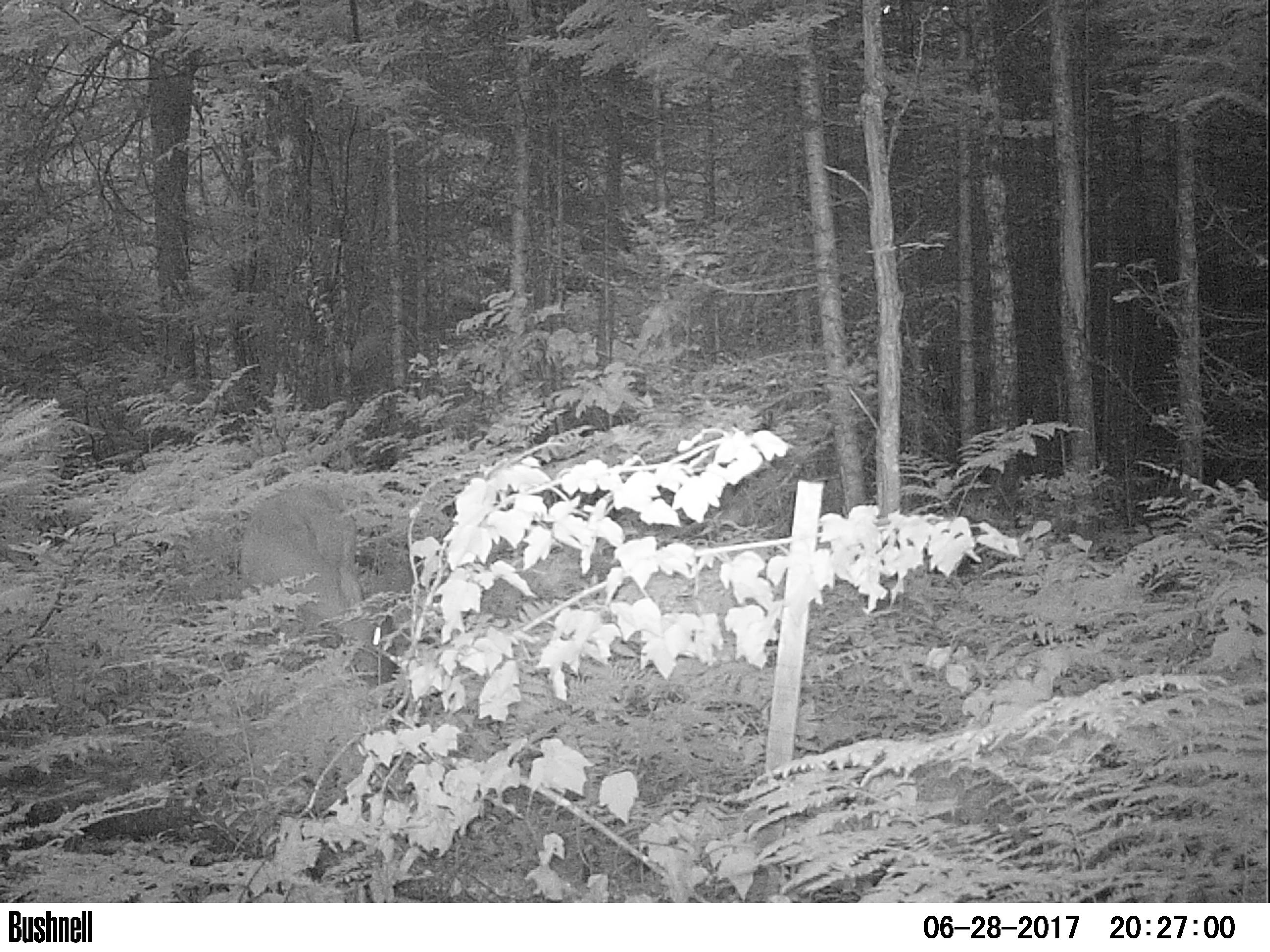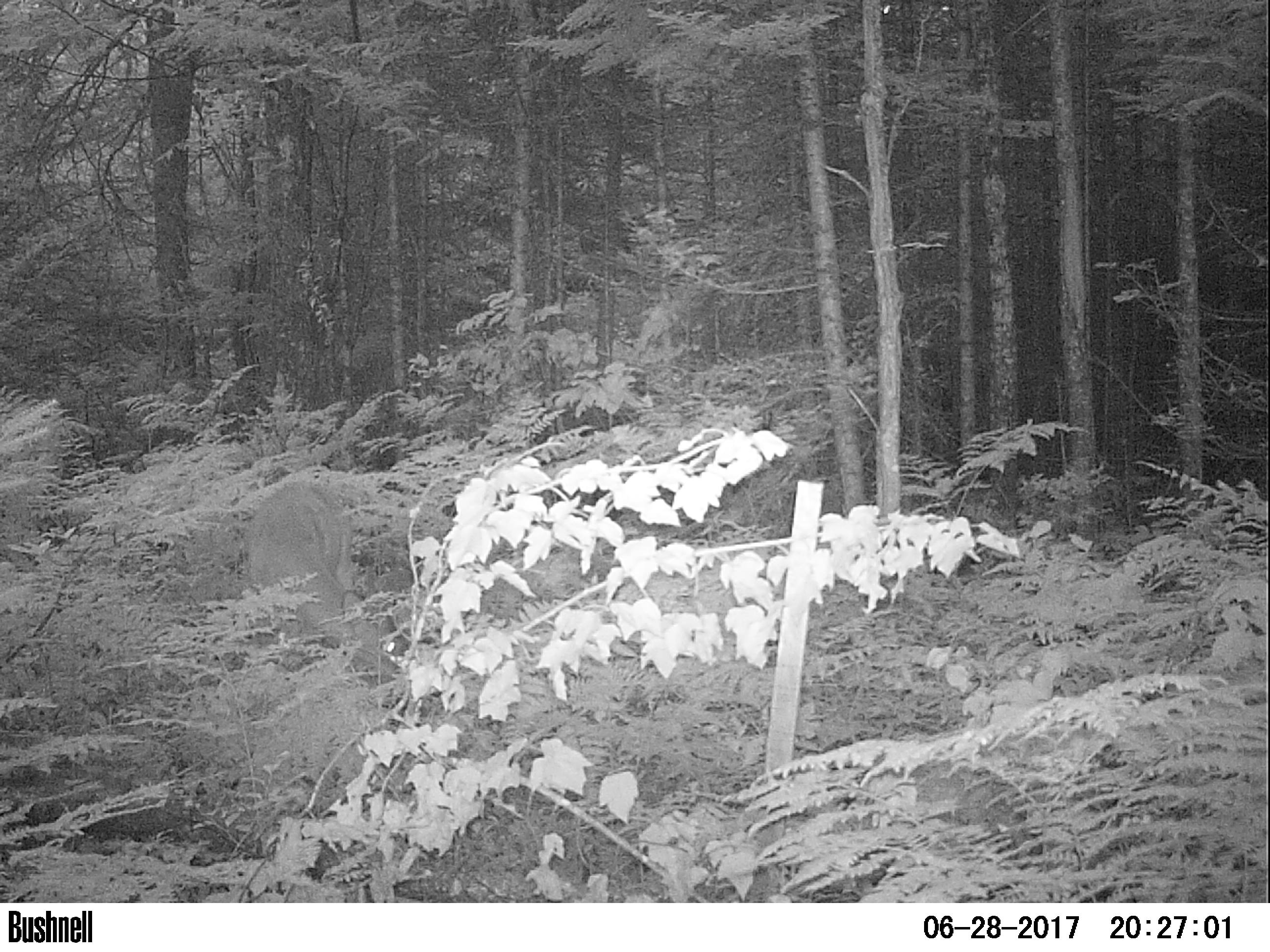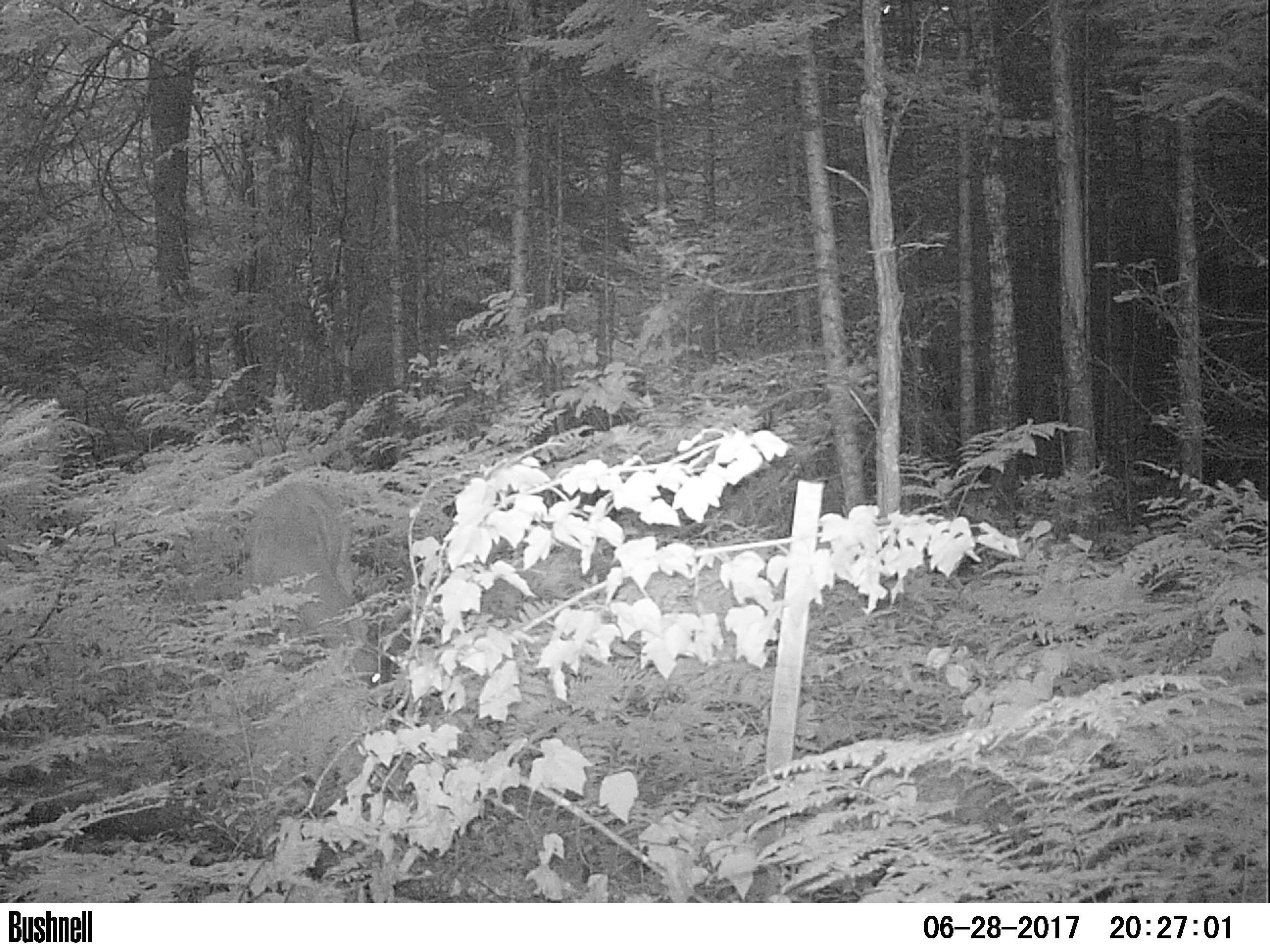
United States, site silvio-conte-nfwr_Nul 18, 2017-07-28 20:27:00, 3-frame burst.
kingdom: Animalia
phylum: Chordata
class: Mammalia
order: Artiodactyla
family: Cervidae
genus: Odocoileus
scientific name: Odocoileus virginianus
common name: white-tailed deer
White-tailed deer (Odocoileus virginianus).